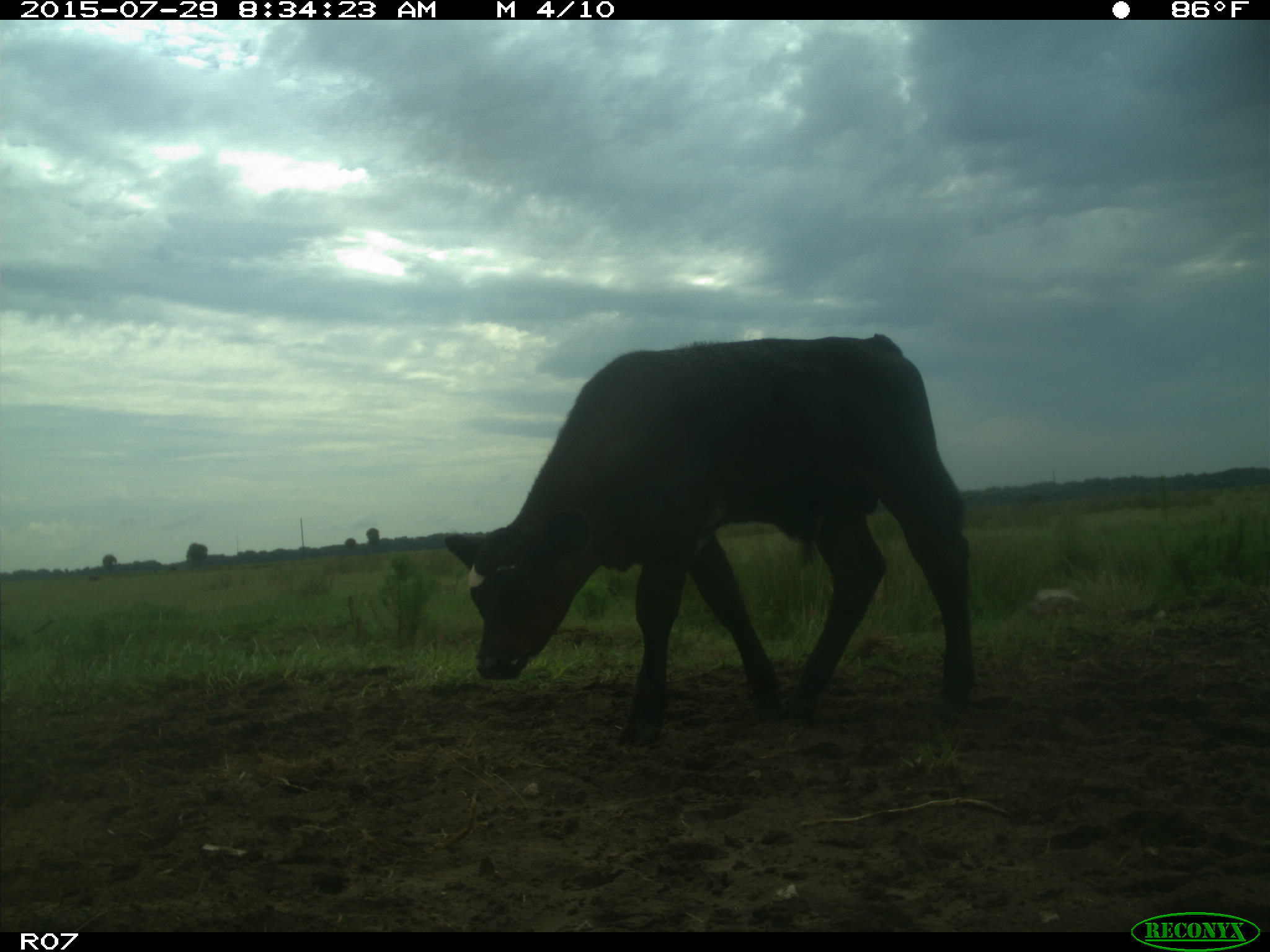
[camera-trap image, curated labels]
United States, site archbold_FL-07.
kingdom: Animalia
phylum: Chordata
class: Mammalia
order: Artiodactyla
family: Bovidae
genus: Bos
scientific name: Bos taurus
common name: domestic cow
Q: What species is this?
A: Bos taurus (domestic cow).